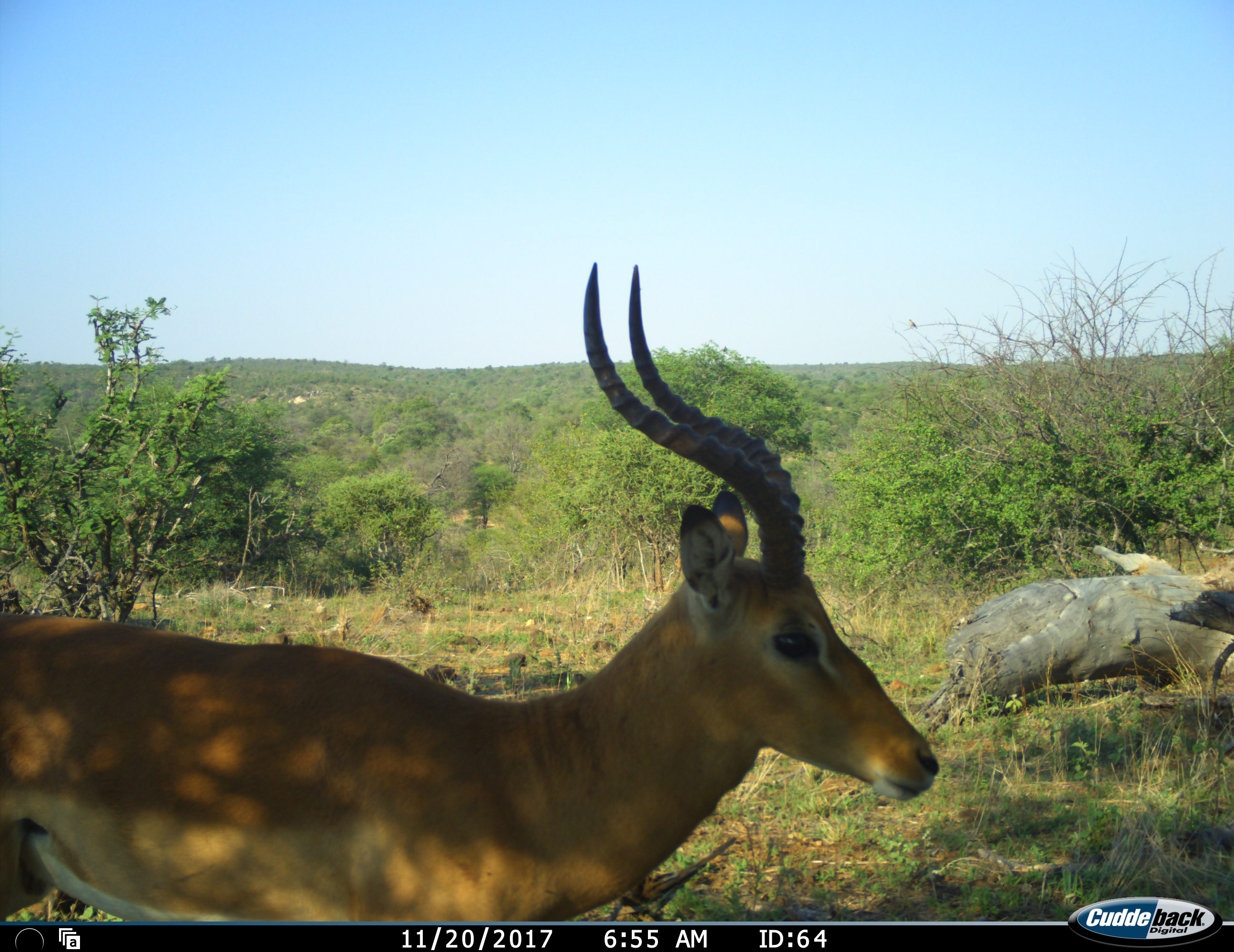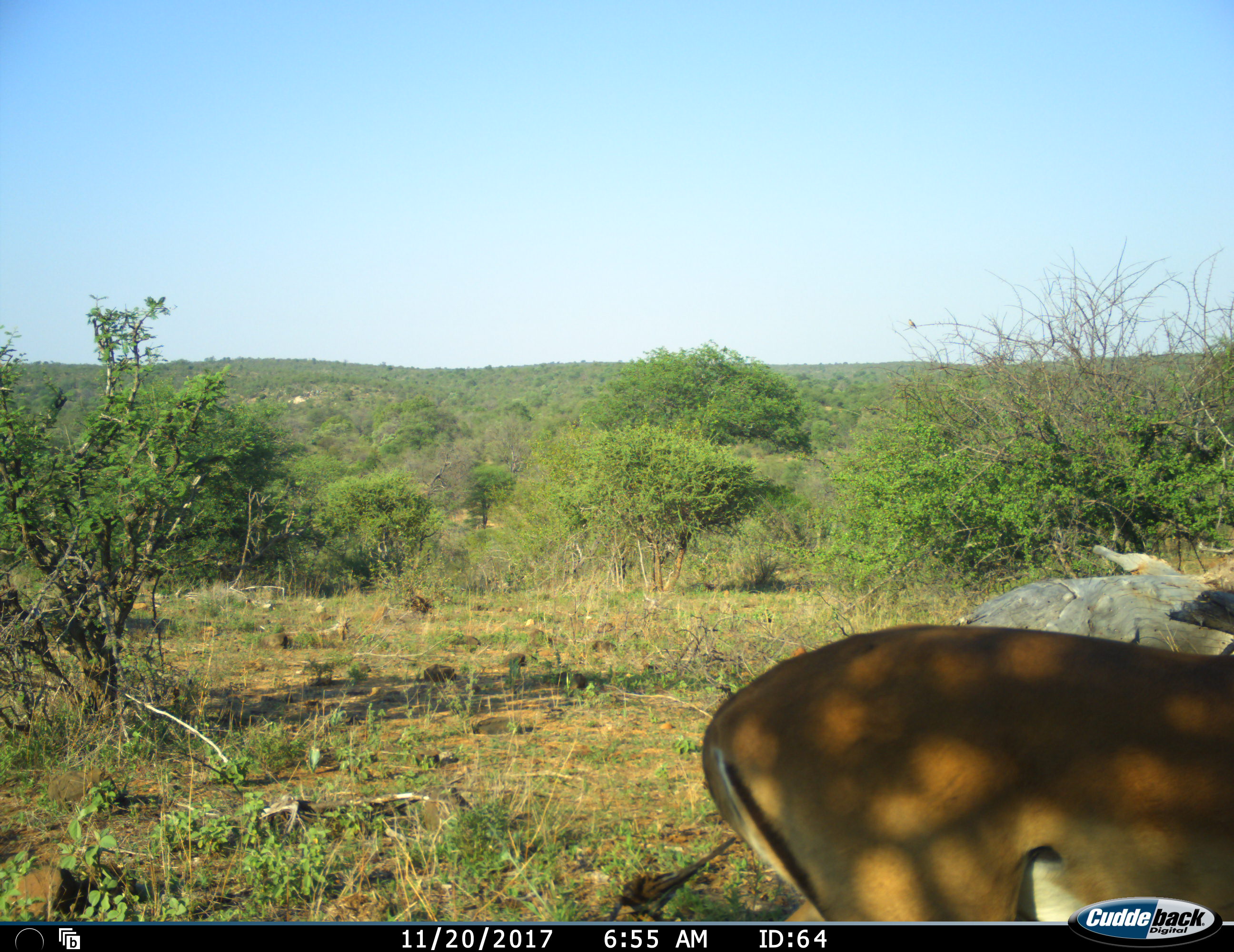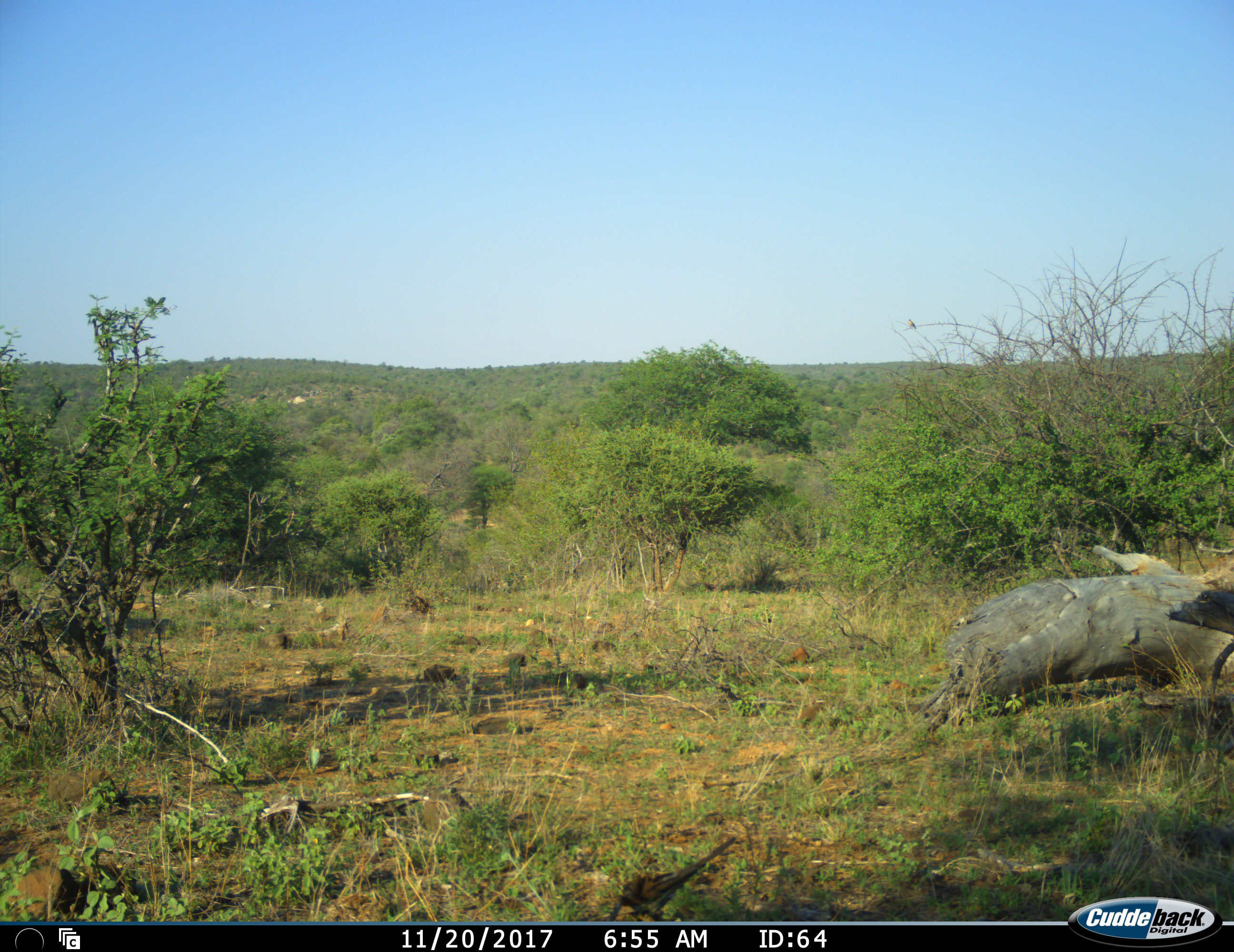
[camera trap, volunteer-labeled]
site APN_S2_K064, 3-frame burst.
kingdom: Animalia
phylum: Chordata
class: Mammalia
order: Artiodactyla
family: Bovidae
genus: Aepyceros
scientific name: Aepyceros melampus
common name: impala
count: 1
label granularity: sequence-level